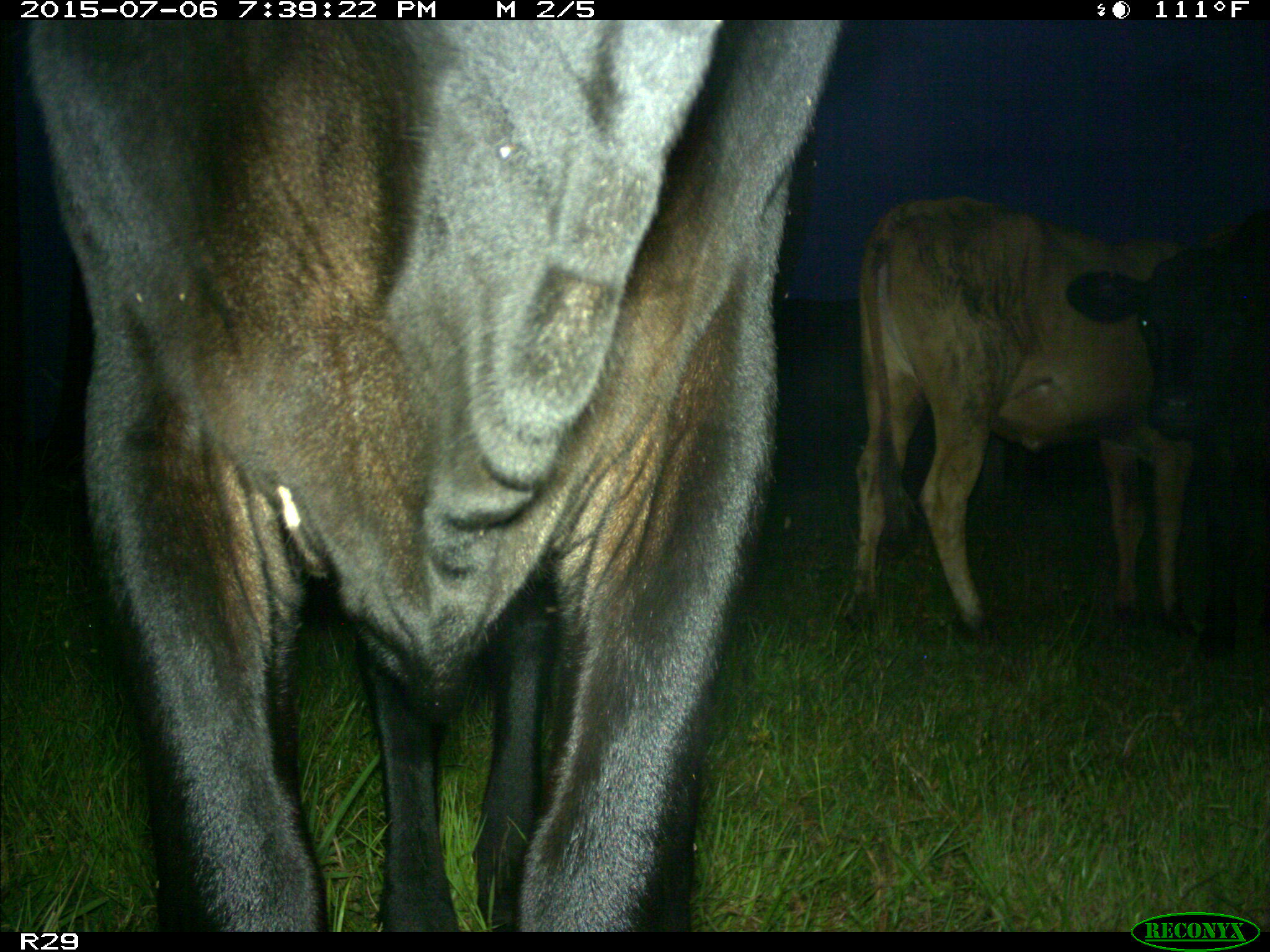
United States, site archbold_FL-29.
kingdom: Animalia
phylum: Chordata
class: Mammalia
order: Artiodactyla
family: Bovidae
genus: Bos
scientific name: Bos taurus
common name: domestic cow